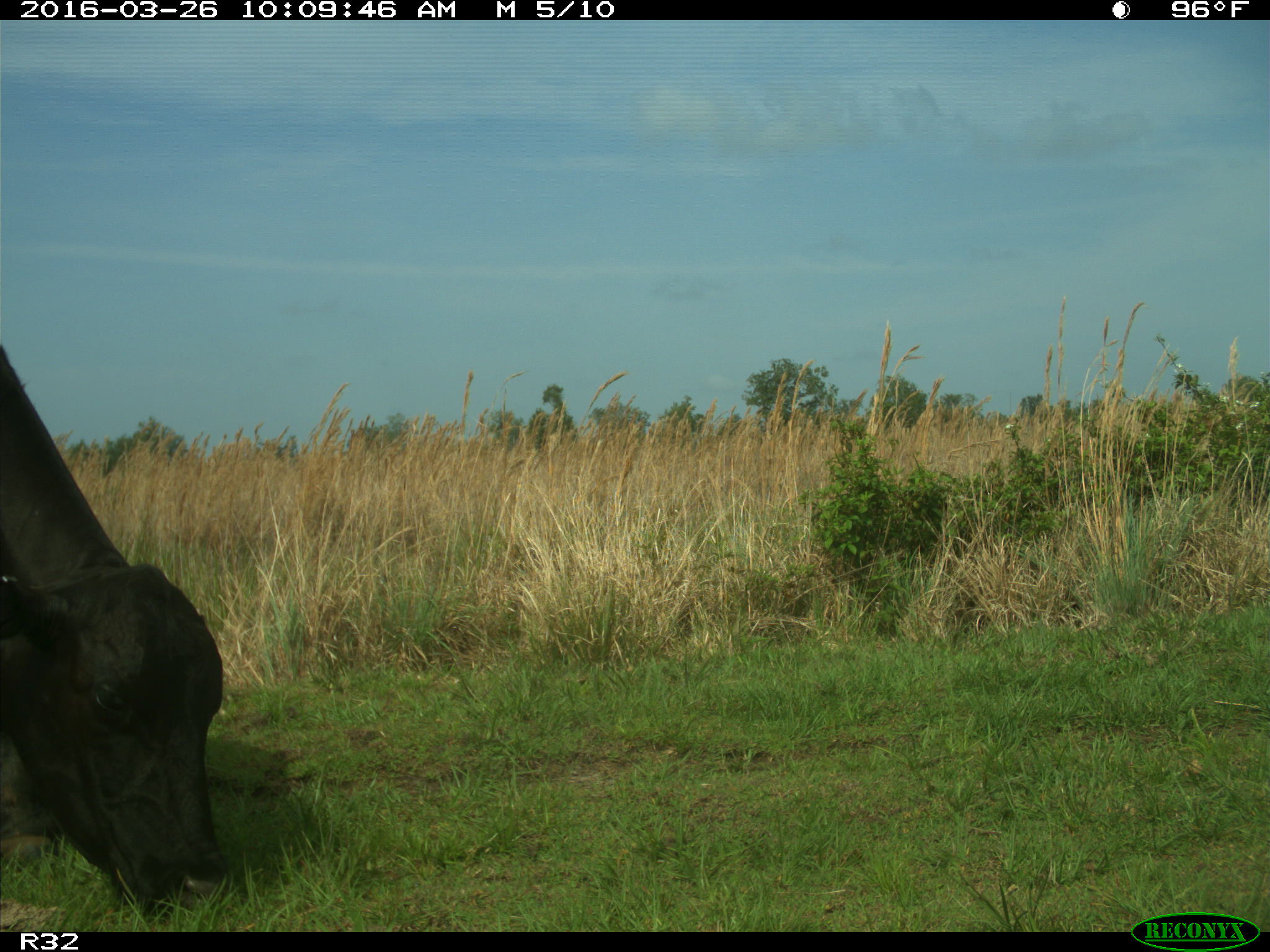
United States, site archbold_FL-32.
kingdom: Animalia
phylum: Chordata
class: Mammalia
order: Artiodactyla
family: Bovidae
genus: Bos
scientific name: Bos taurus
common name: domestic cow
Bos taurus (domestic cow).